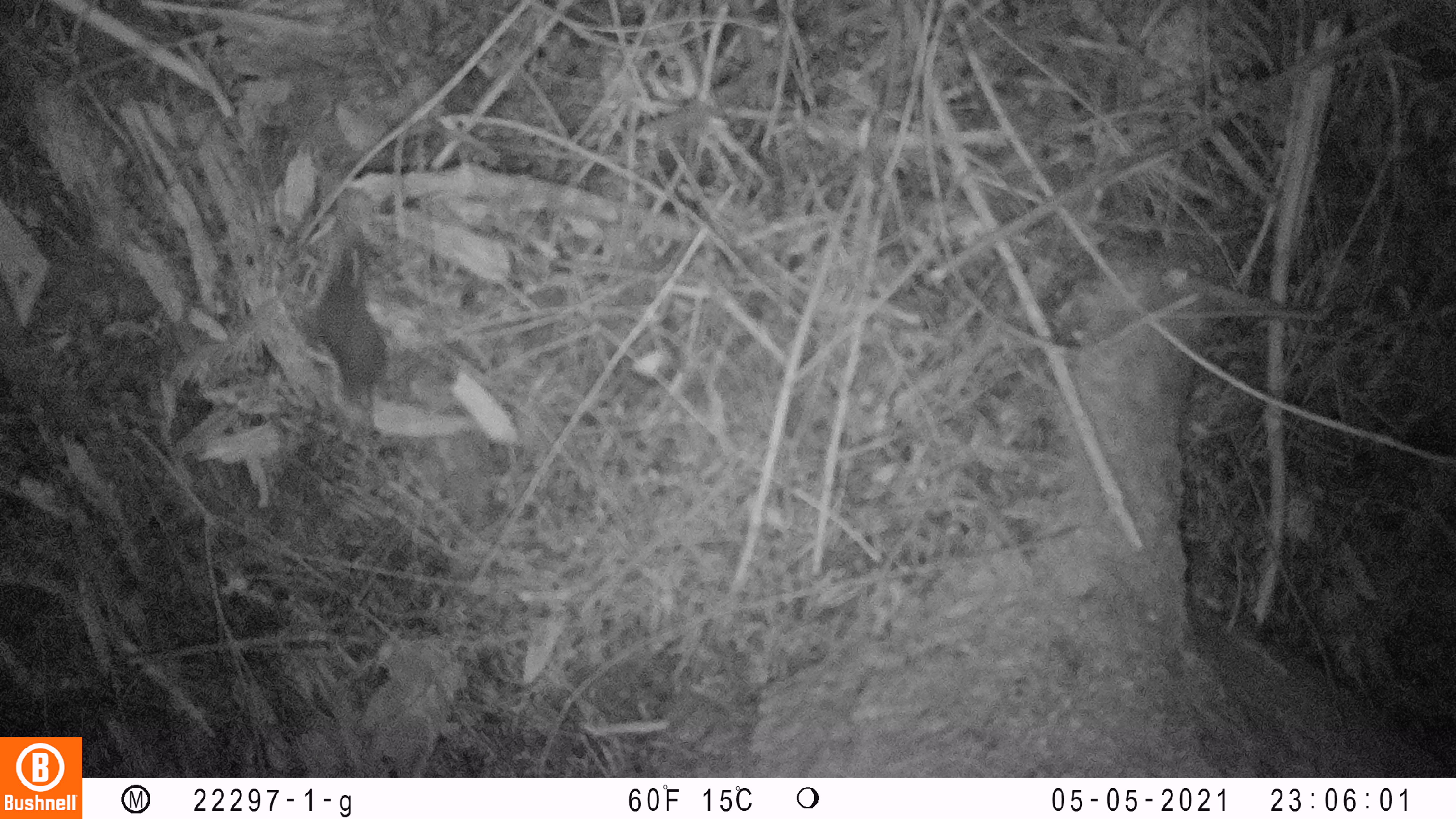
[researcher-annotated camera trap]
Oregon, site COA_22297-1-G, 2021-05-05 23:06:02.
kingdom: Animalia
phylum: Chordata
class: Mammalia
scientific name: Mammalia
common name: small mammal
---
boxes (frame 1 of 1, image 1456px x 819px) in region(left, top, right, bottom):
small mammal: region(253, 216, 475, 476)